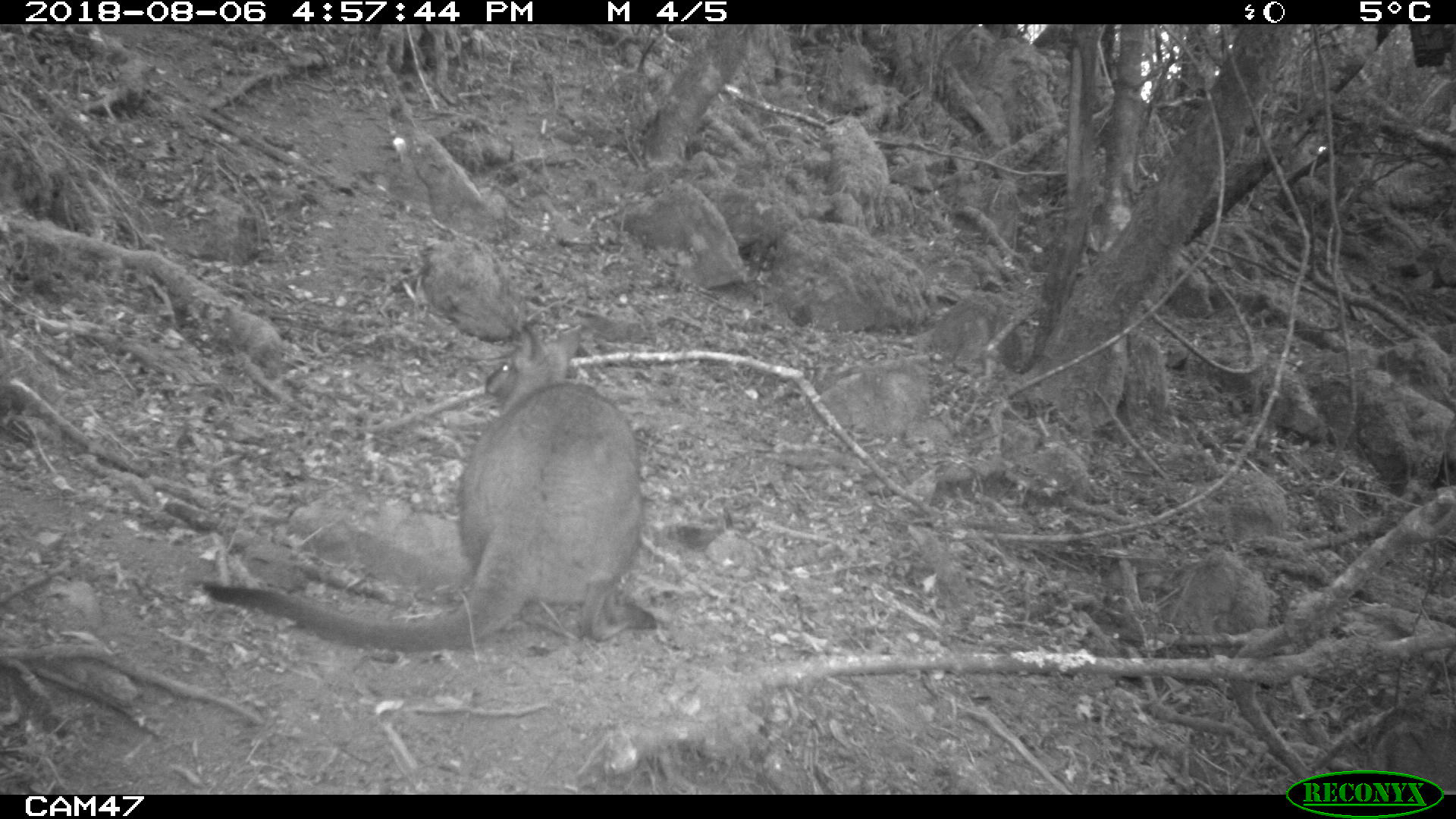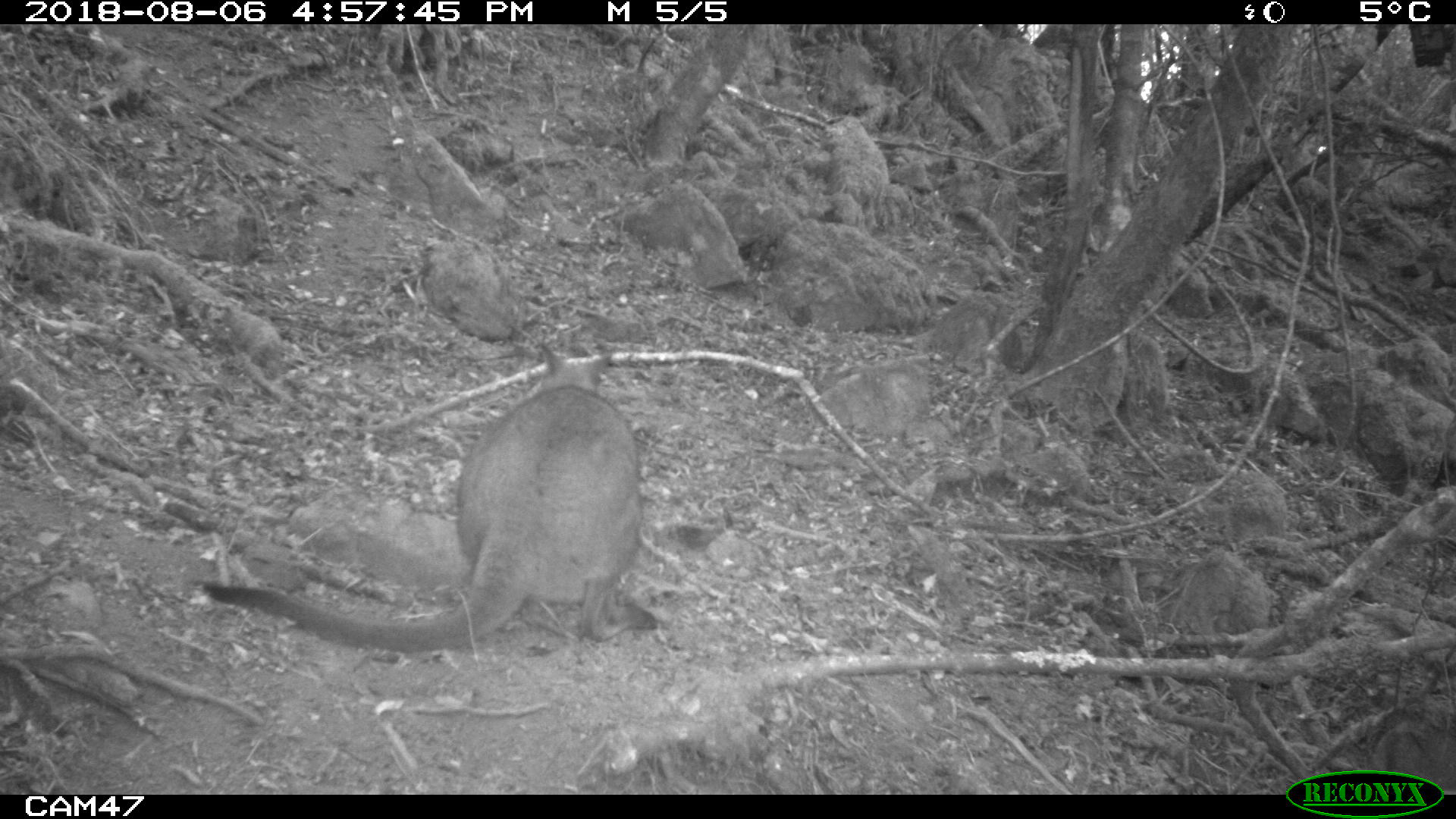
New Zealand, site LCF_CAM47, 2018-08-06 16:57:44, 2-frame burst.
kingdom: Animalia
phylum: Chordata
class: Mammalia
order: Diprotodontia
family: Macropodidae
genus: Notamacropus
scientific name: Notamacropus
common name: wallaby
Wallaby (Notamacropus).